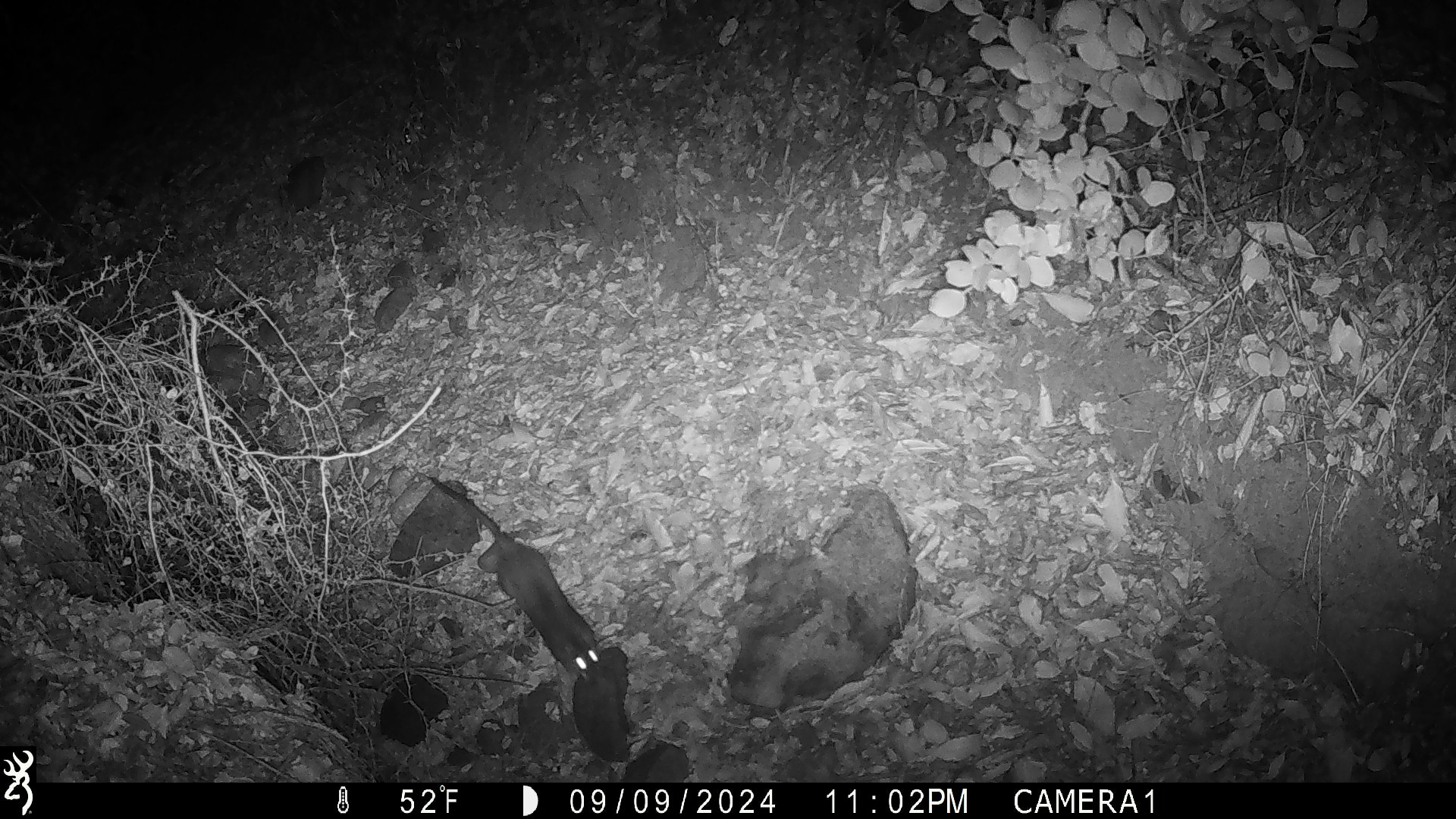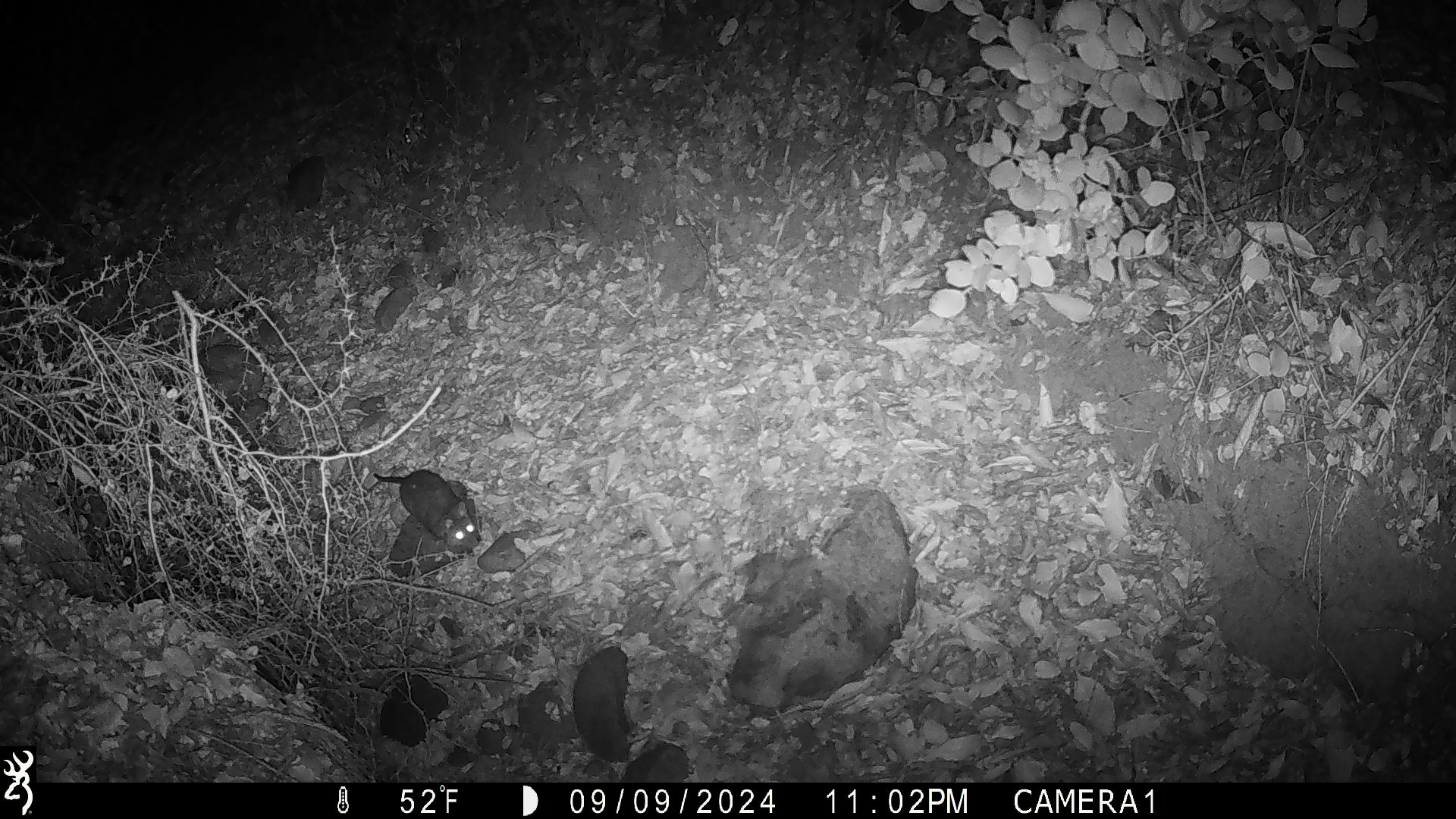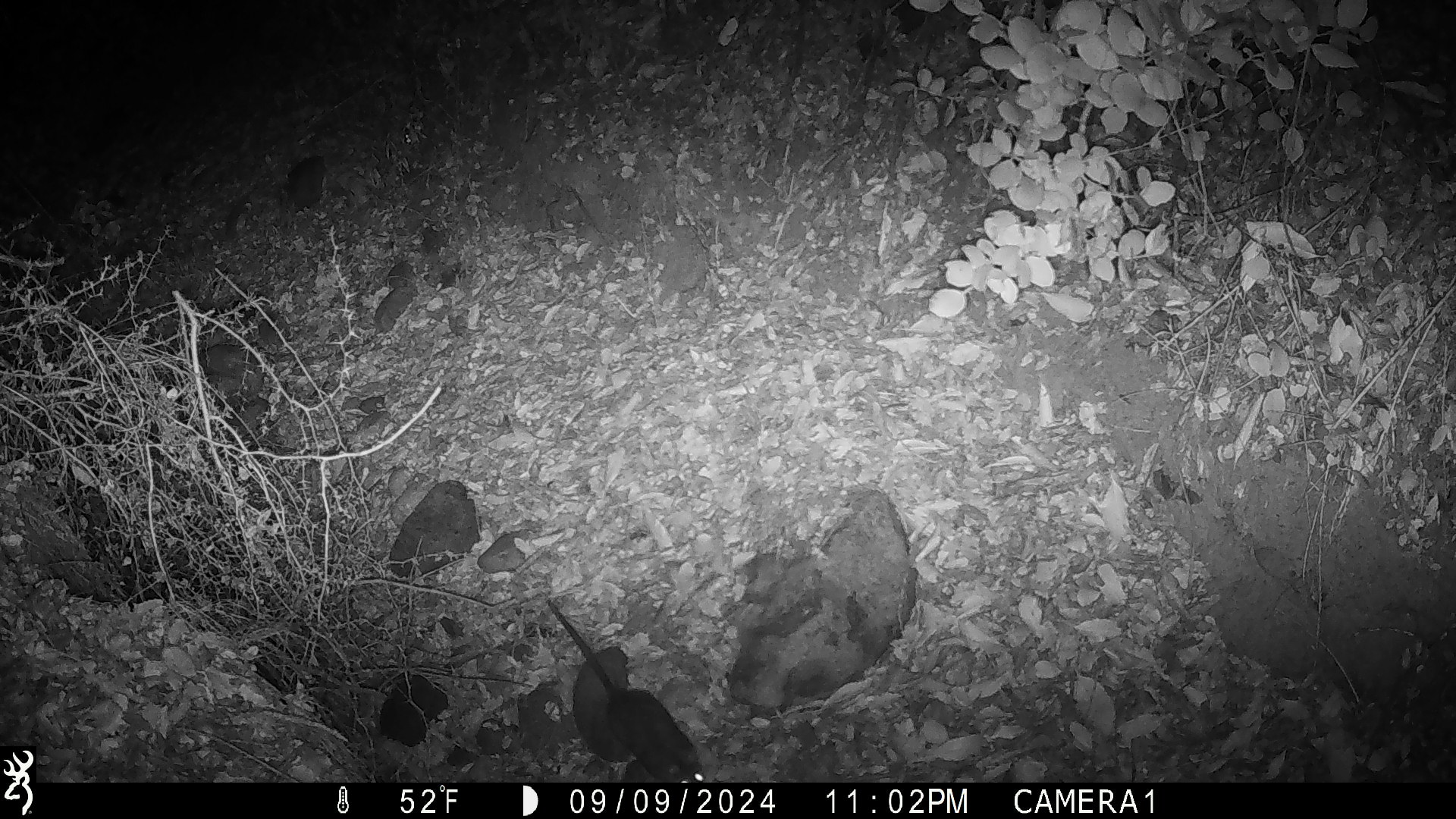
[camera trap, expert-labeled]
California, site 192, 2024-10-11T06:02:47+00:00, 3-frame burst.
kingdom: Animalia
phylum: Chordata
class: Mammalia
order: Rodentia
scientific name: Rodentia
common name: mouse or rat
Mouse or rat (Rodentia).